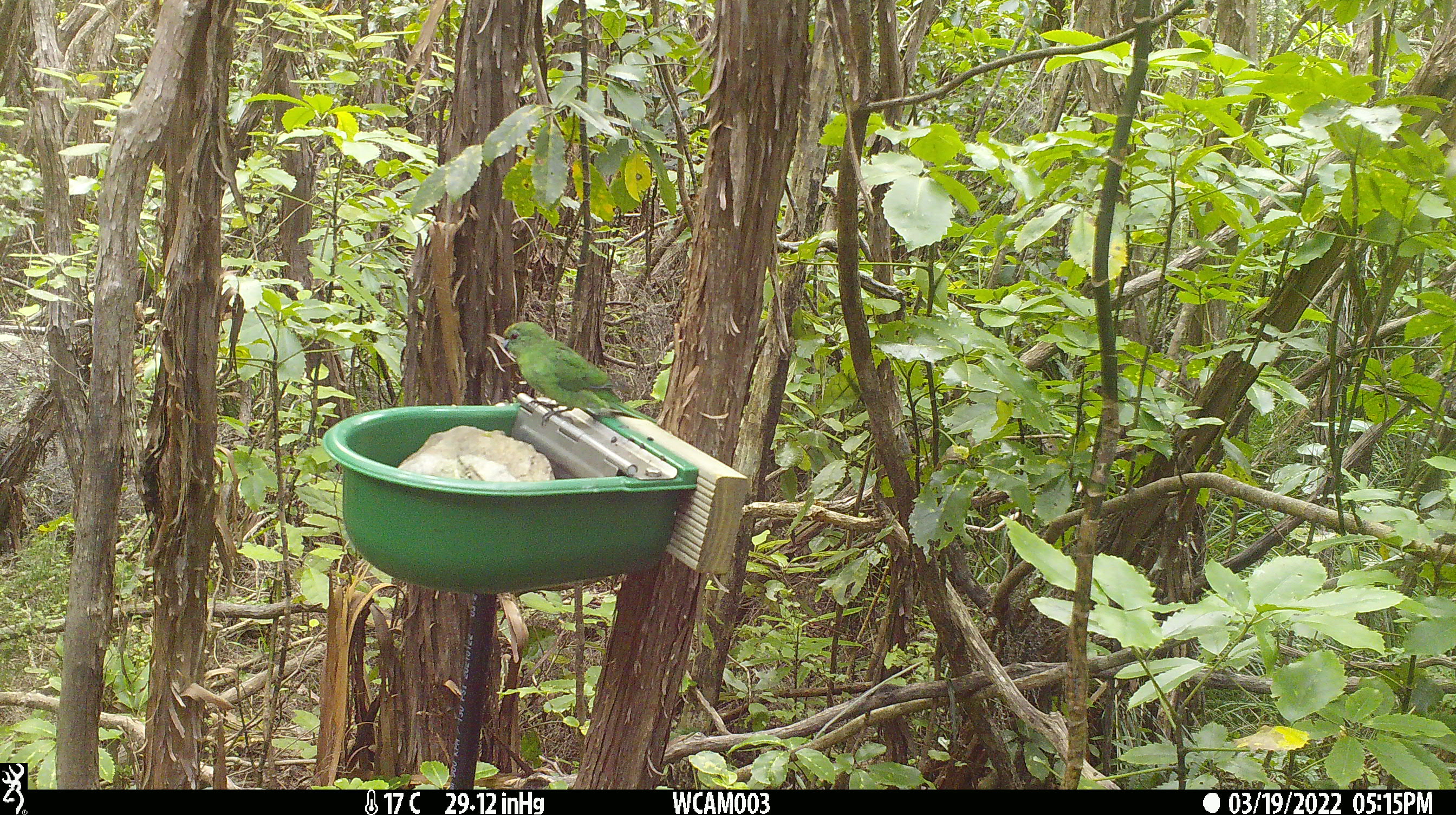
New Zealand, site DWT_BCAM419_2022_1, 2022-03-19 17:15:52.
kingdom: Animalia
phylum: Chordata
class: Aves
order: Psittaciformes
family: Psittaculidae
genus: Cyanoramphus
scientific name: Cyanoramphus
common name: parakeet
Parakeet (Cyanoramphus).